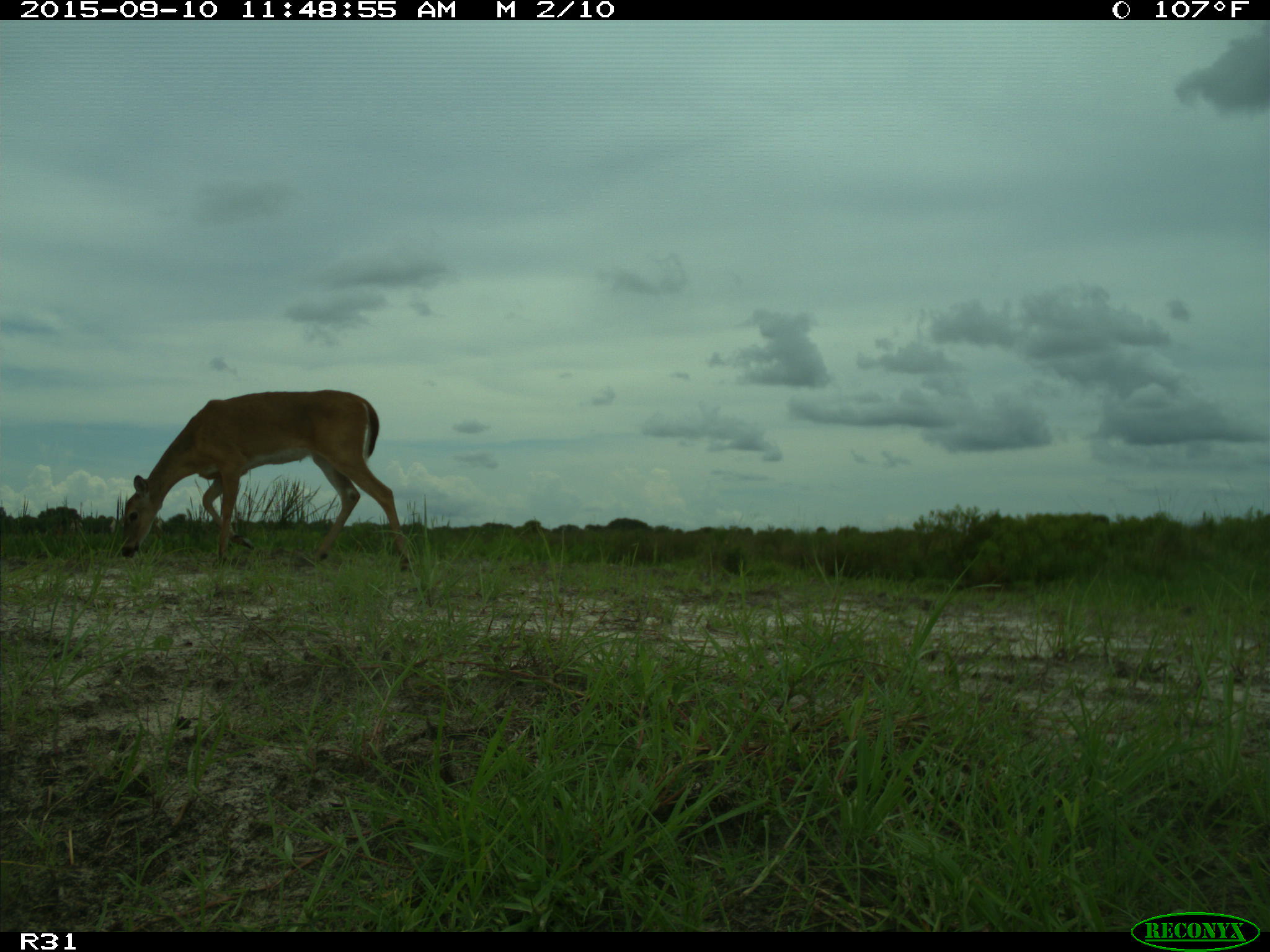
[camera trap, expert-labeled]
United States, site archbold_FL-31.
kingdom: Animalia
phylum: Chordata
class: Mammalia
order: Artiodactyla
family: Cervidae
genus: Odocoileus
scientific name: Odocoileus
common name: deer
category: unidentified deer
Unidentified deer (deer) (Odocoileus).